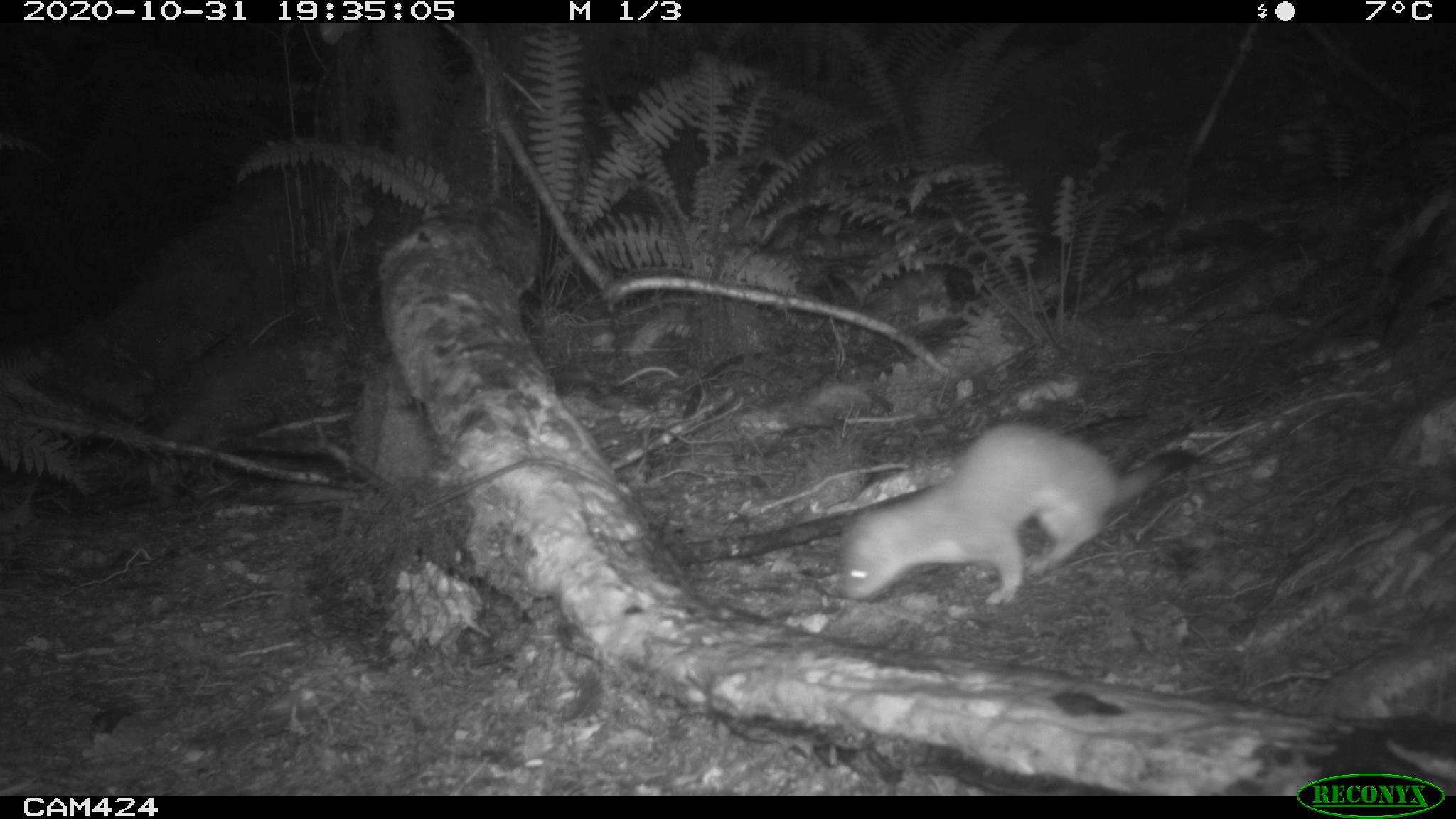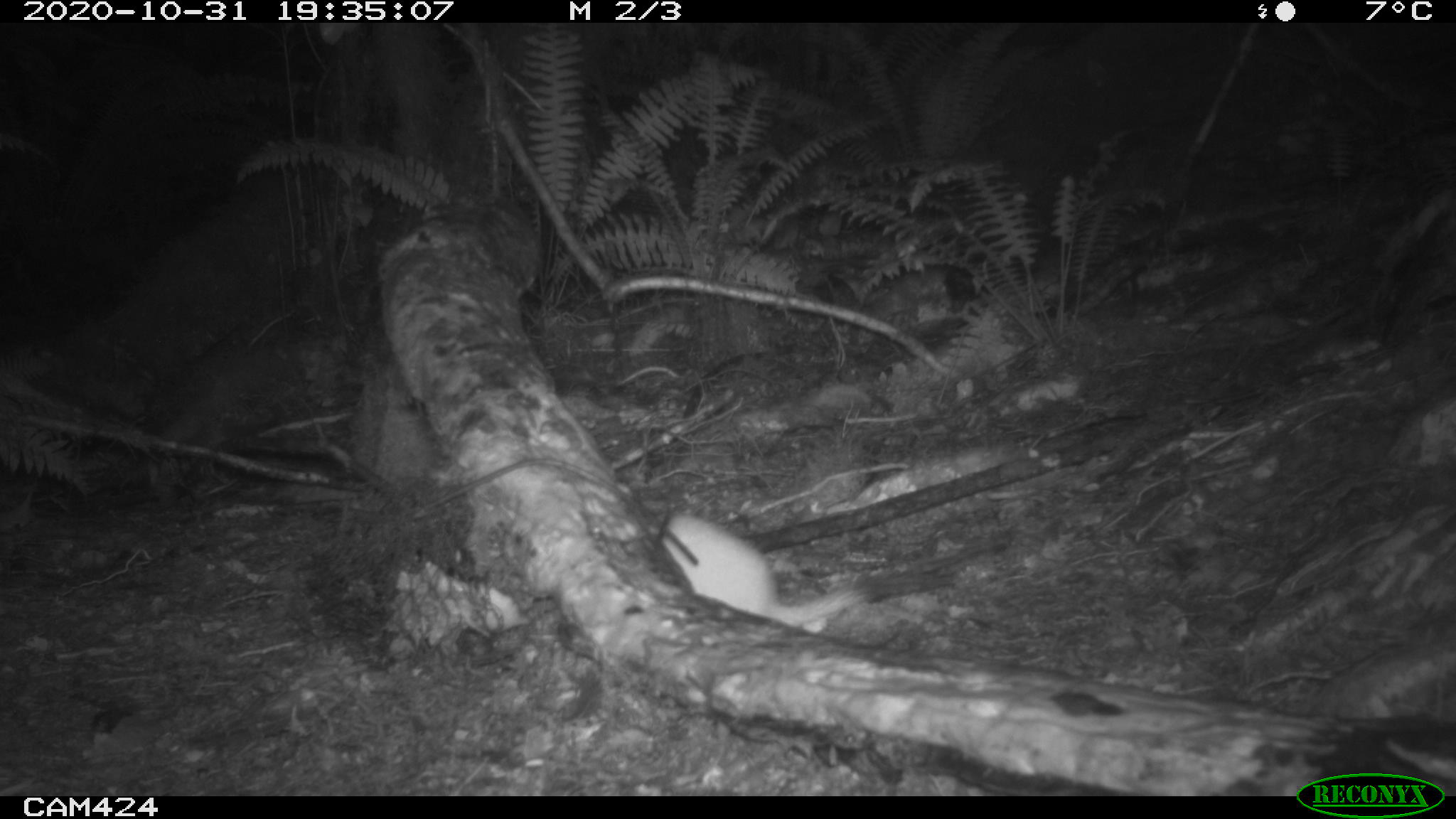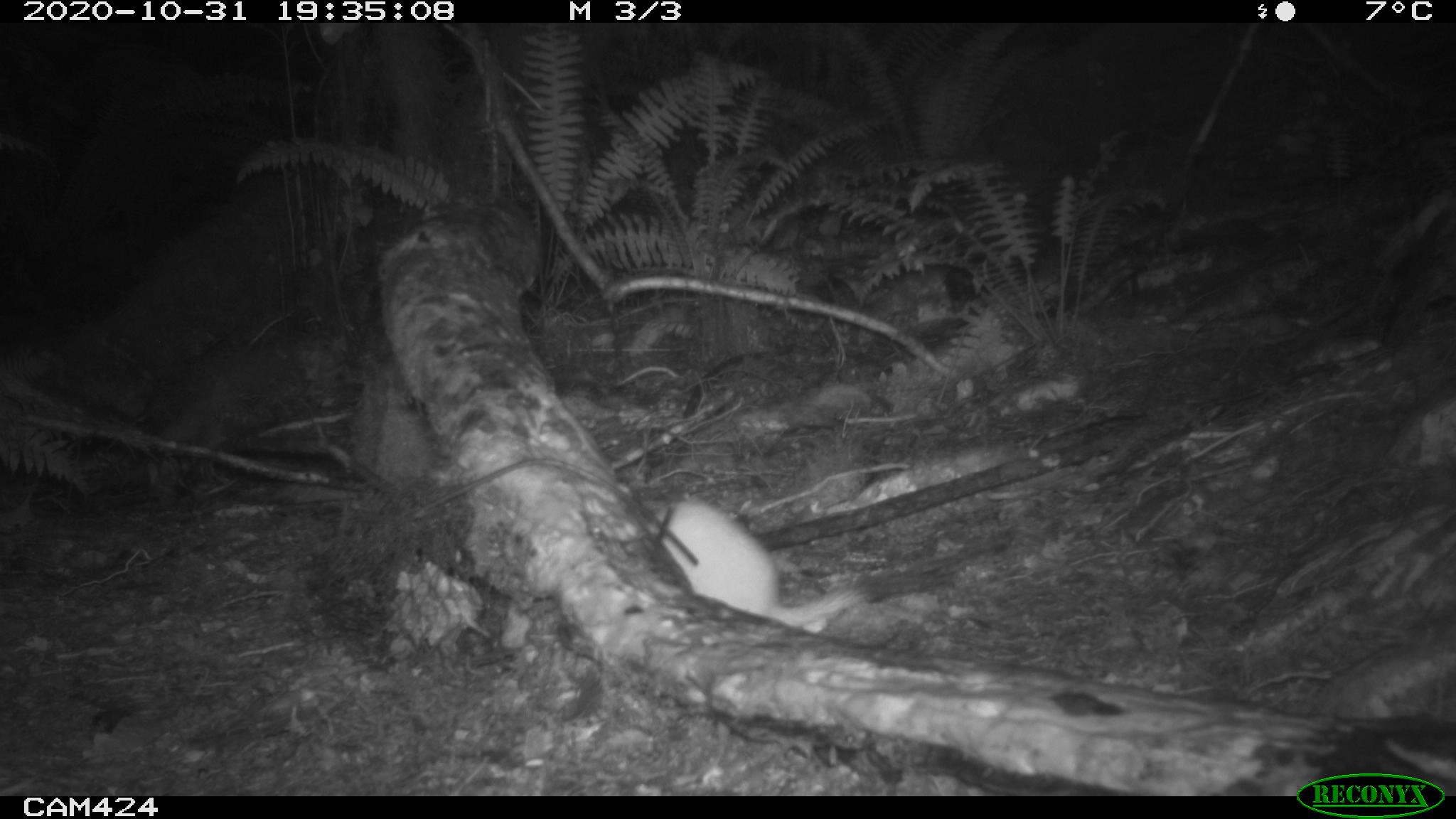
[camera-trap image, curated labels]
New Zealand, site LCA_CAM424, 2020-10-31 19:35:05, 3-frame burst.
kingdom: Animalia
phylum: Chordata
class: Mammalia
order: Carnivora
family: Mustelidae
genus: Mustela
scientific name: Mustela erminea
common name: stoat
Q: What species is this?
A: Stoat (Mustela erminea).